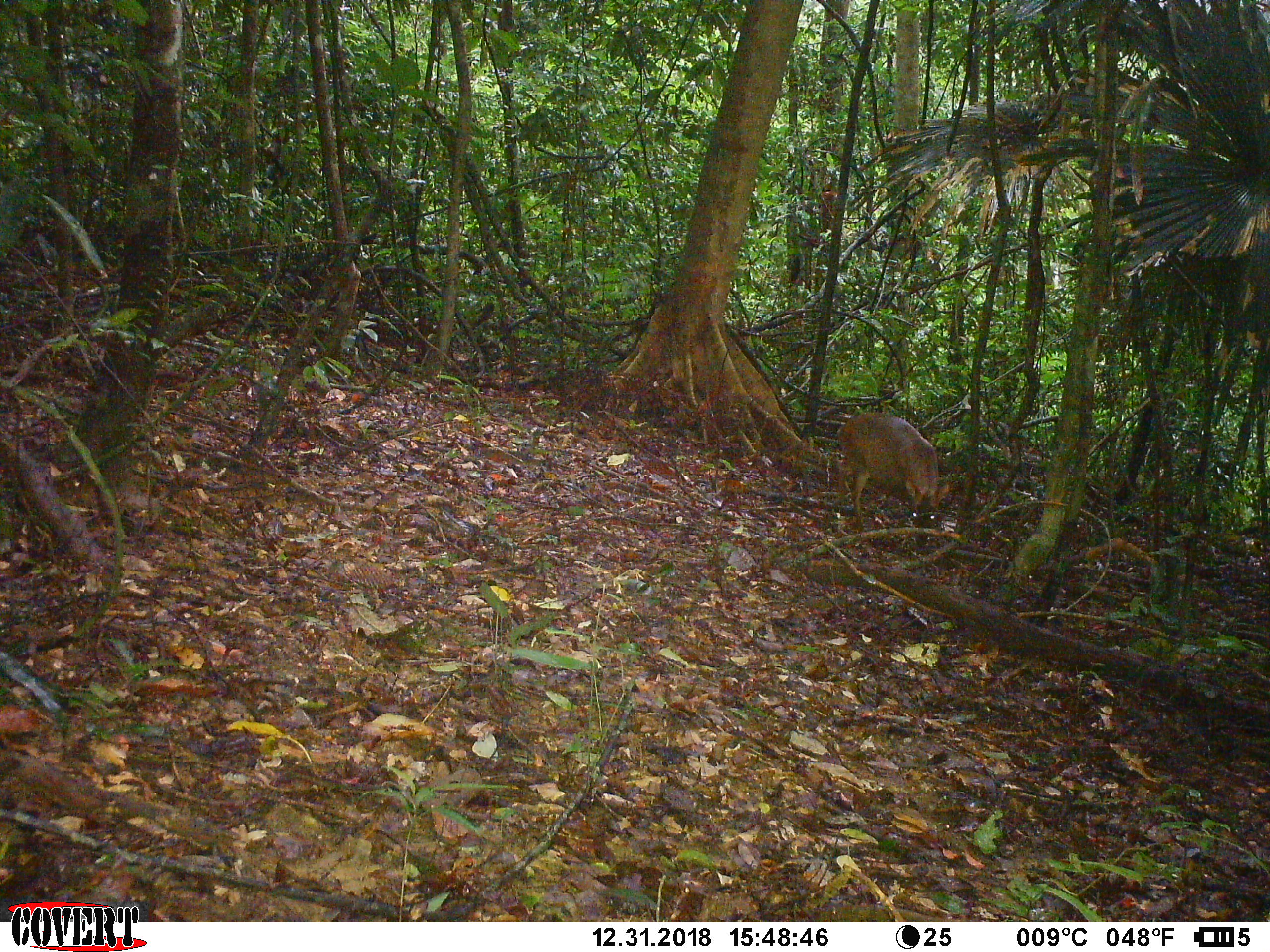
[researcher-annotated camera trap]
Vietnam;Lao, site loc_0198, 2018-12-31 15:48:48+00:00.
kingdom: Animalia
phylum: Chordata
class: Mammalia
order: Artiodactyla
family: Cervidae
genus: Muntiacus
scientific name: Muntiacus vuquangensis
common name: large-antlered muntjac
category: large antlered muntjac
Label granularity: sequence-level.